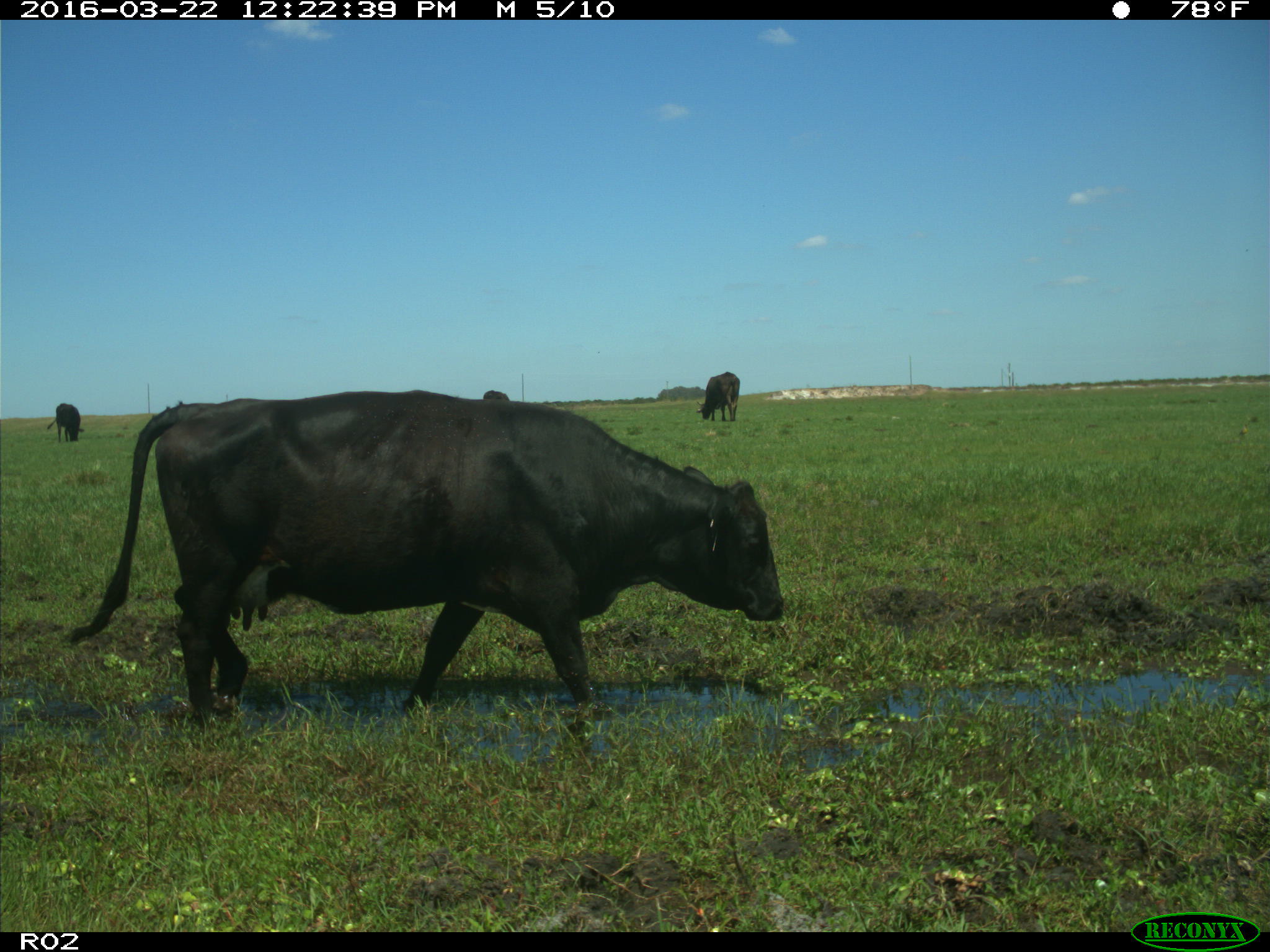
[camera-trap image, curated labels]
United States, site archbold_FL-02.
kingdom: Animalia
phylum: Chordata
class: Mammalia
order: Artiodactyla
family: Bovidae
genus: Bos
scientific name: Bos taurus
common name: domestic cow